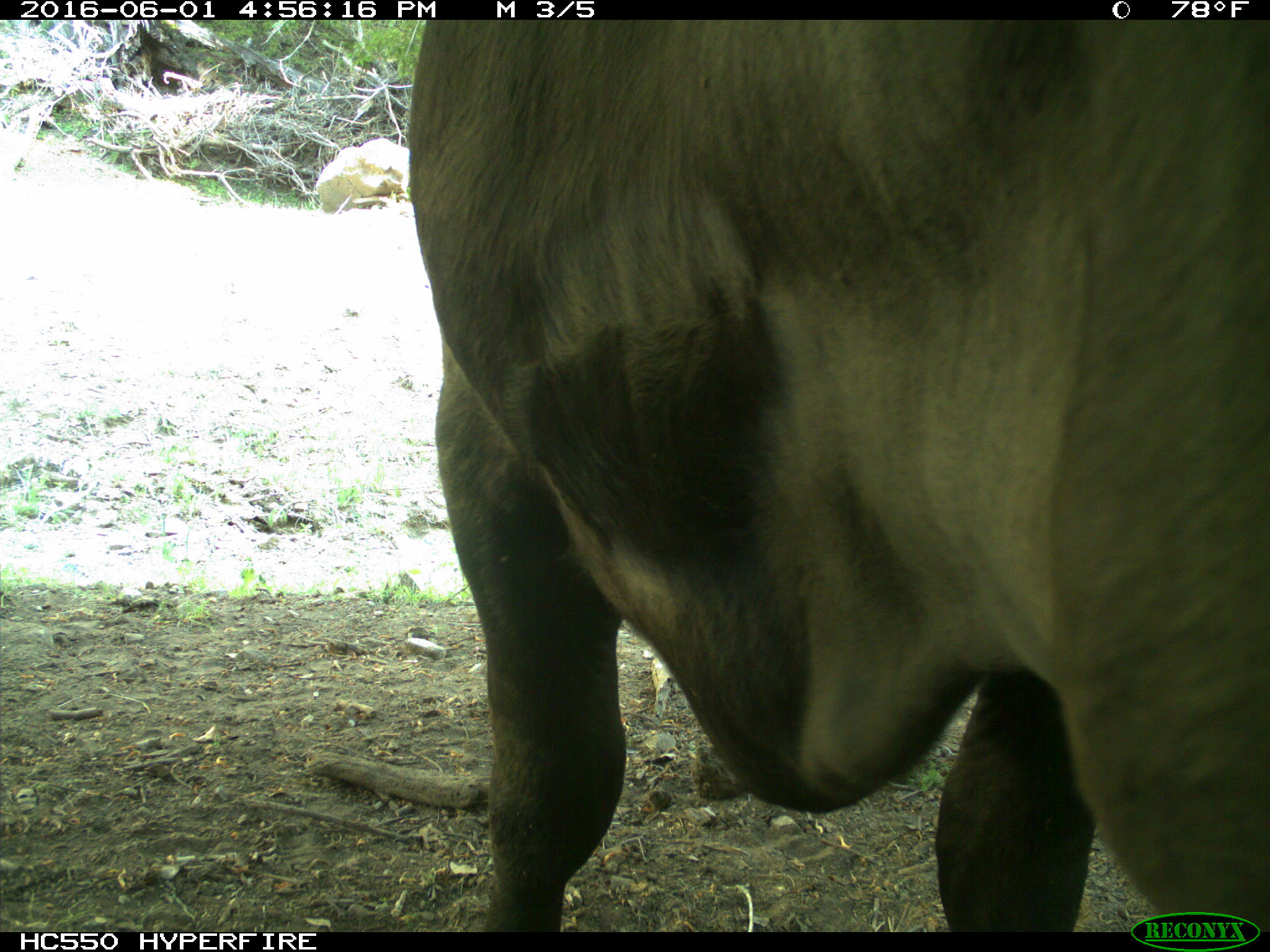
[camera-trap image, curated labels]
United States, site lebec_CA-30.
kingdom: Animalia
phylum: Chordata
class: Mammalia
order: Artiodactyla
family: Bovidae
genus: Bos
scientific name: Bos taurus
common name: domestic cow